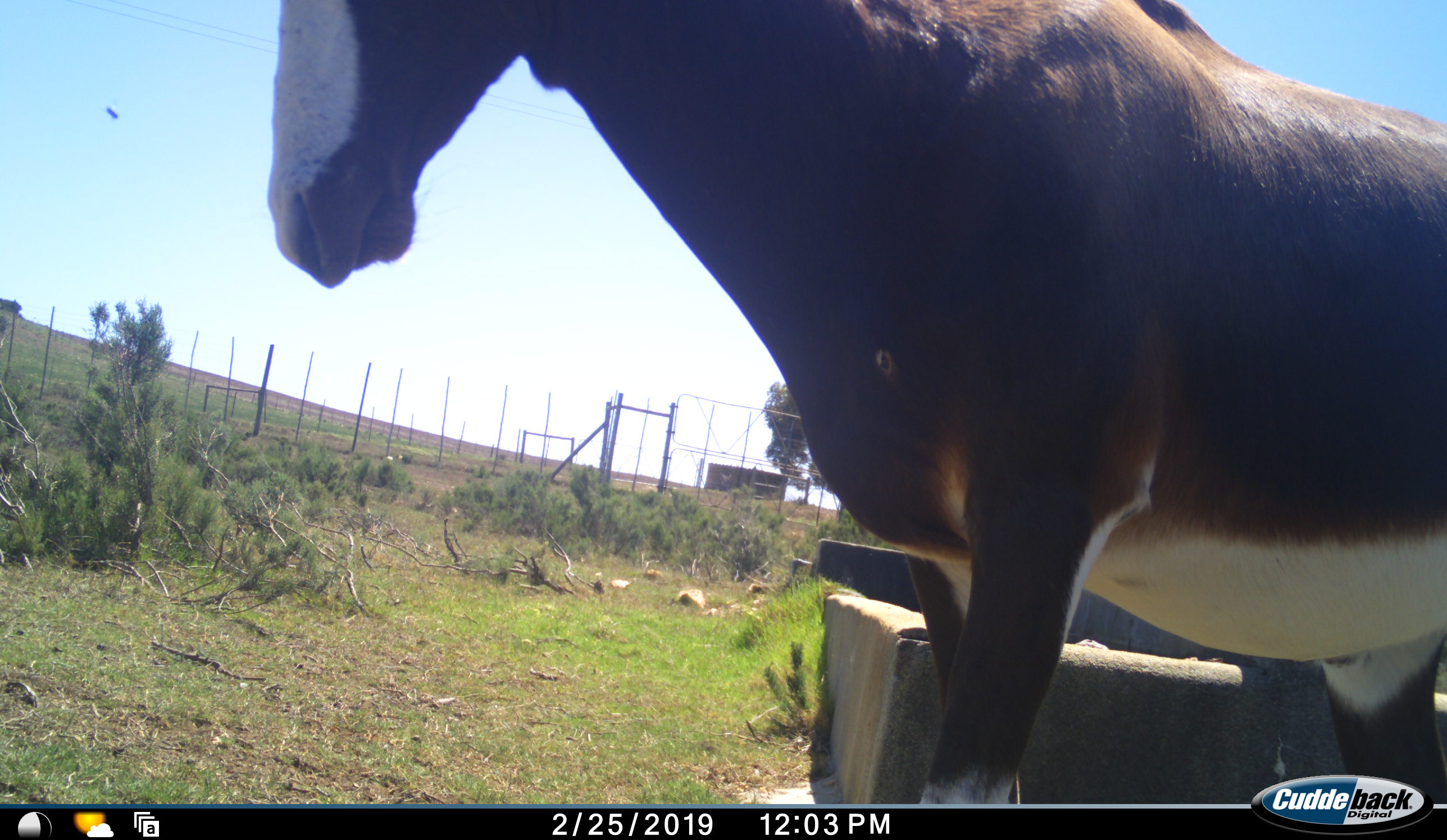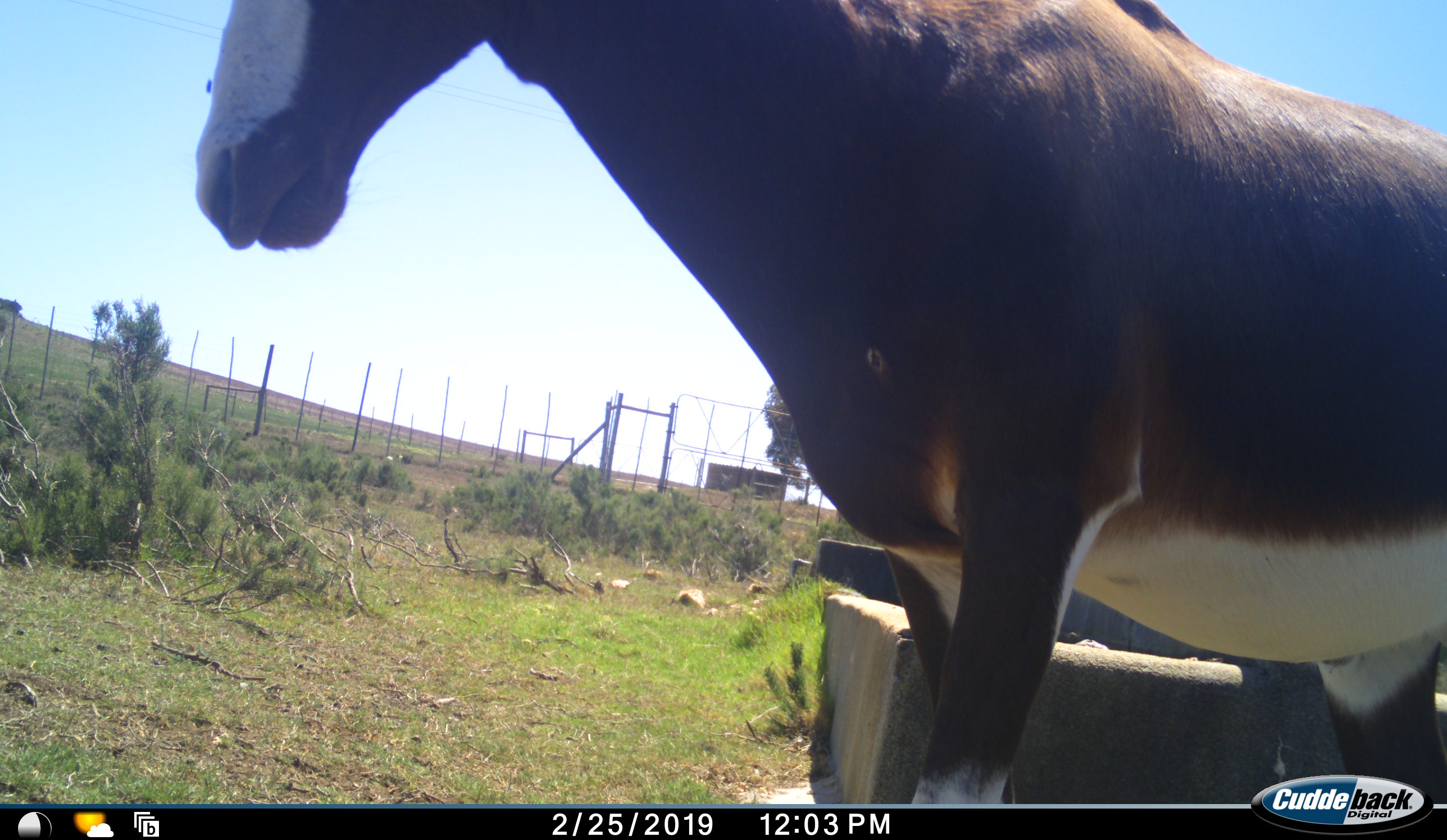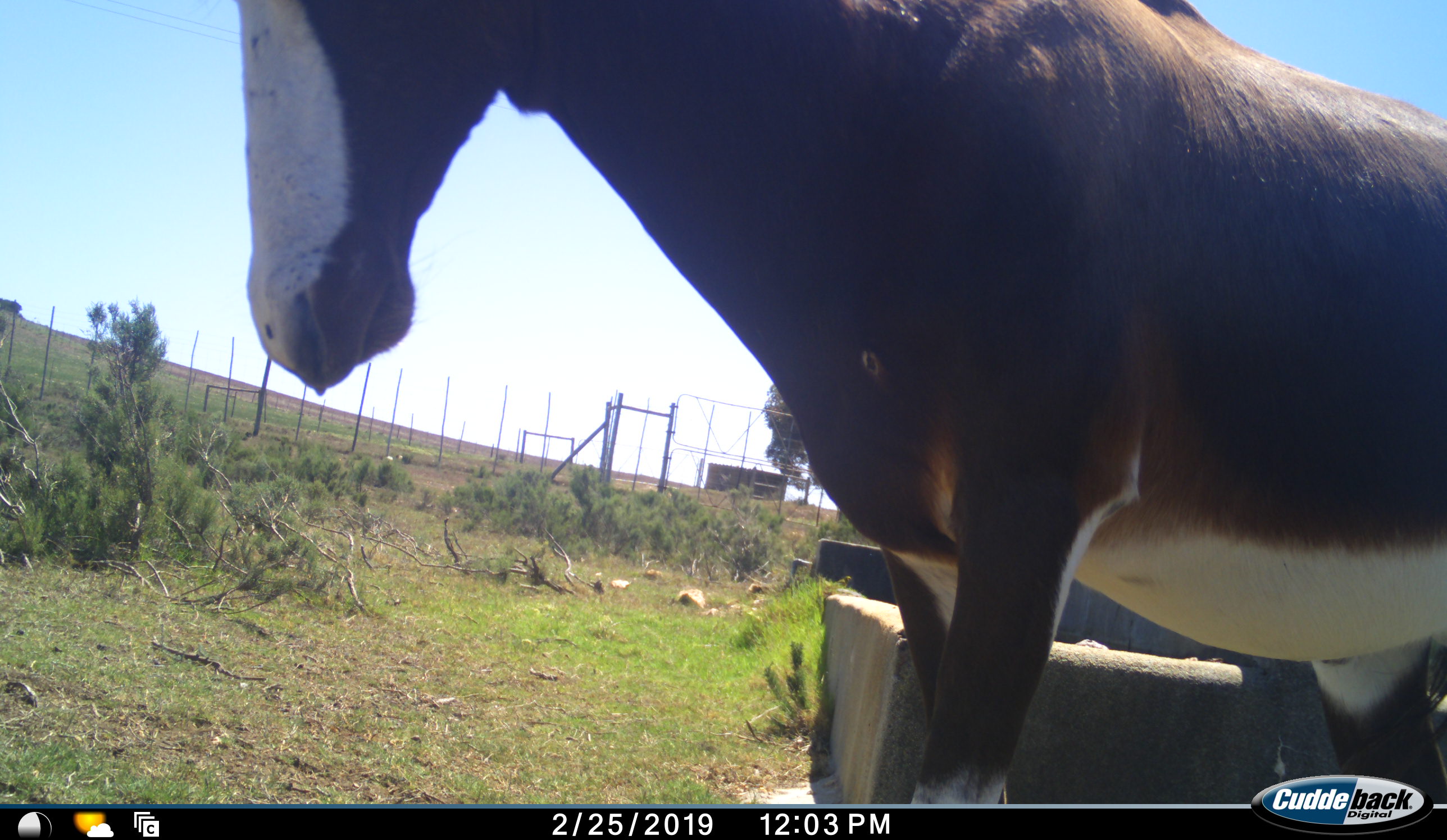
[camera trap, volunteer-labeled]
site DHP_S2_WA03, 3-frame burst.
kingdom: Animalia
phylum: Chordata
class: Mammalia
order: Artiodactyla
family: Bovidae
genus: Damaliscus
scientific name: Damaliscus pygargus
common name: bontebok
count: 1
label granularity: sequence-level